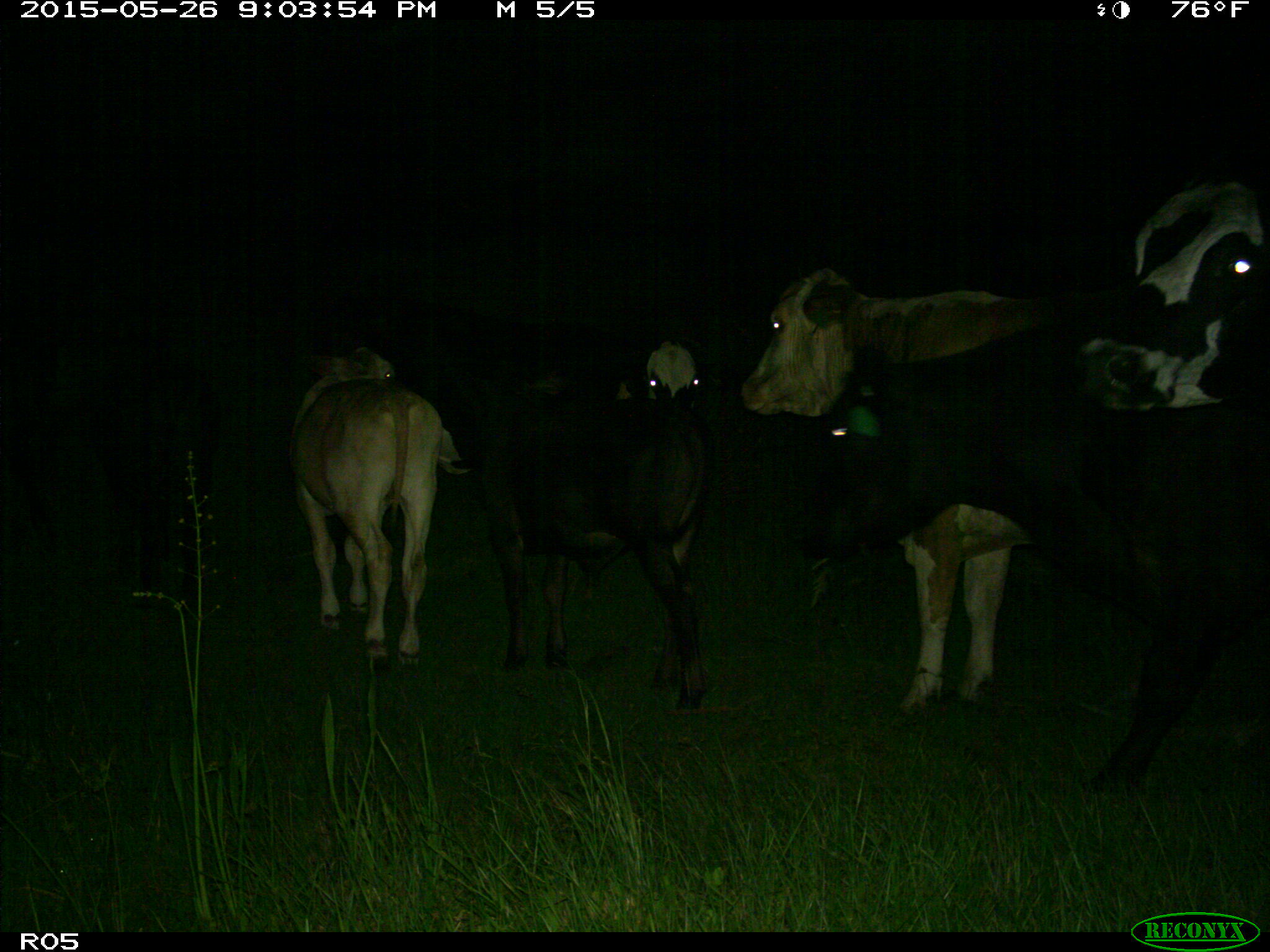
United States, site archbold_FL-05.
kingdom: Animalia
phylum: Chordata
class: Mammalia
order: Artiodactyla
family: Bovidae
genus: Bos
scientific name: Bos taurus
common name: domestic cow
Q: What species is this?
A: Bos taurus (domestic cow).